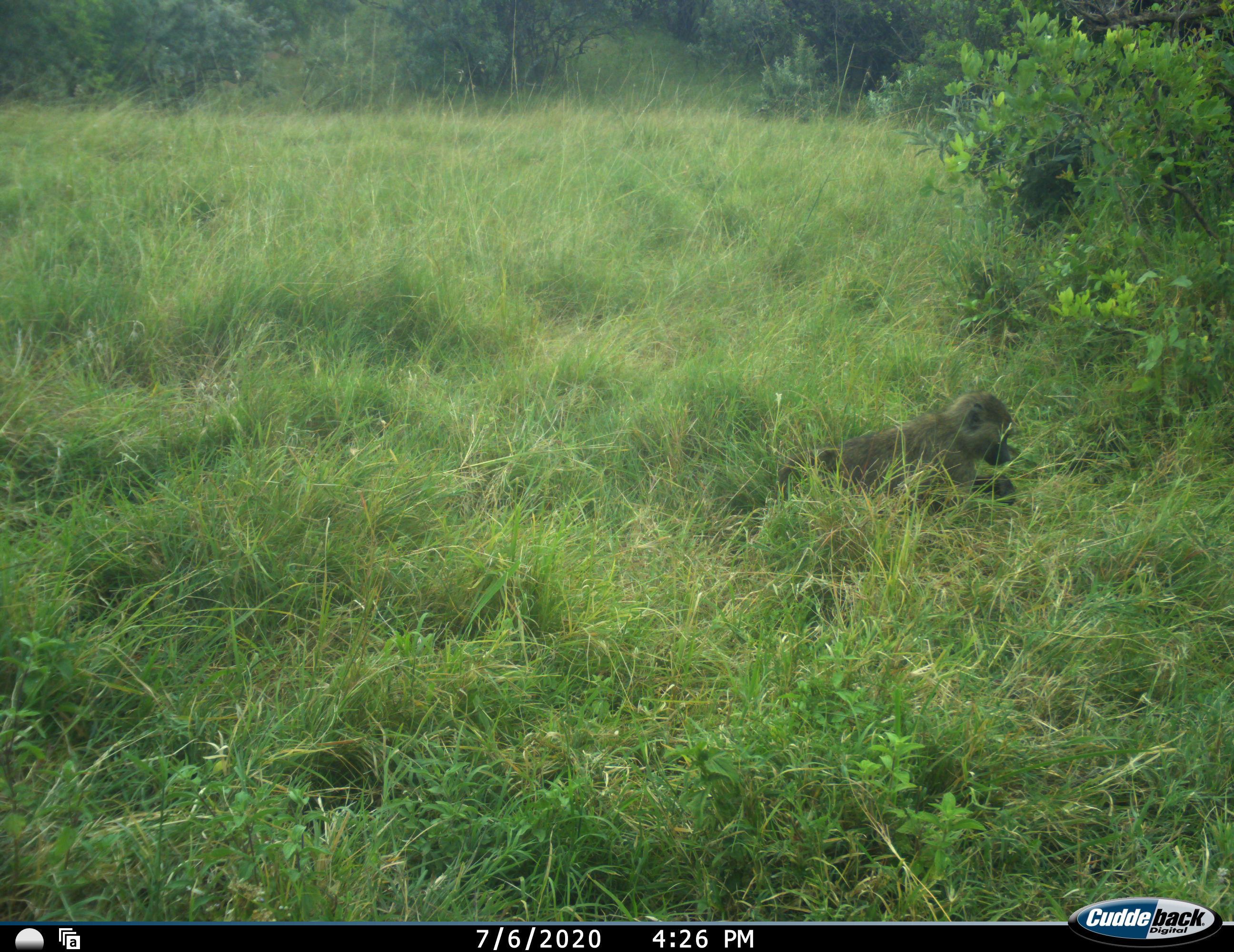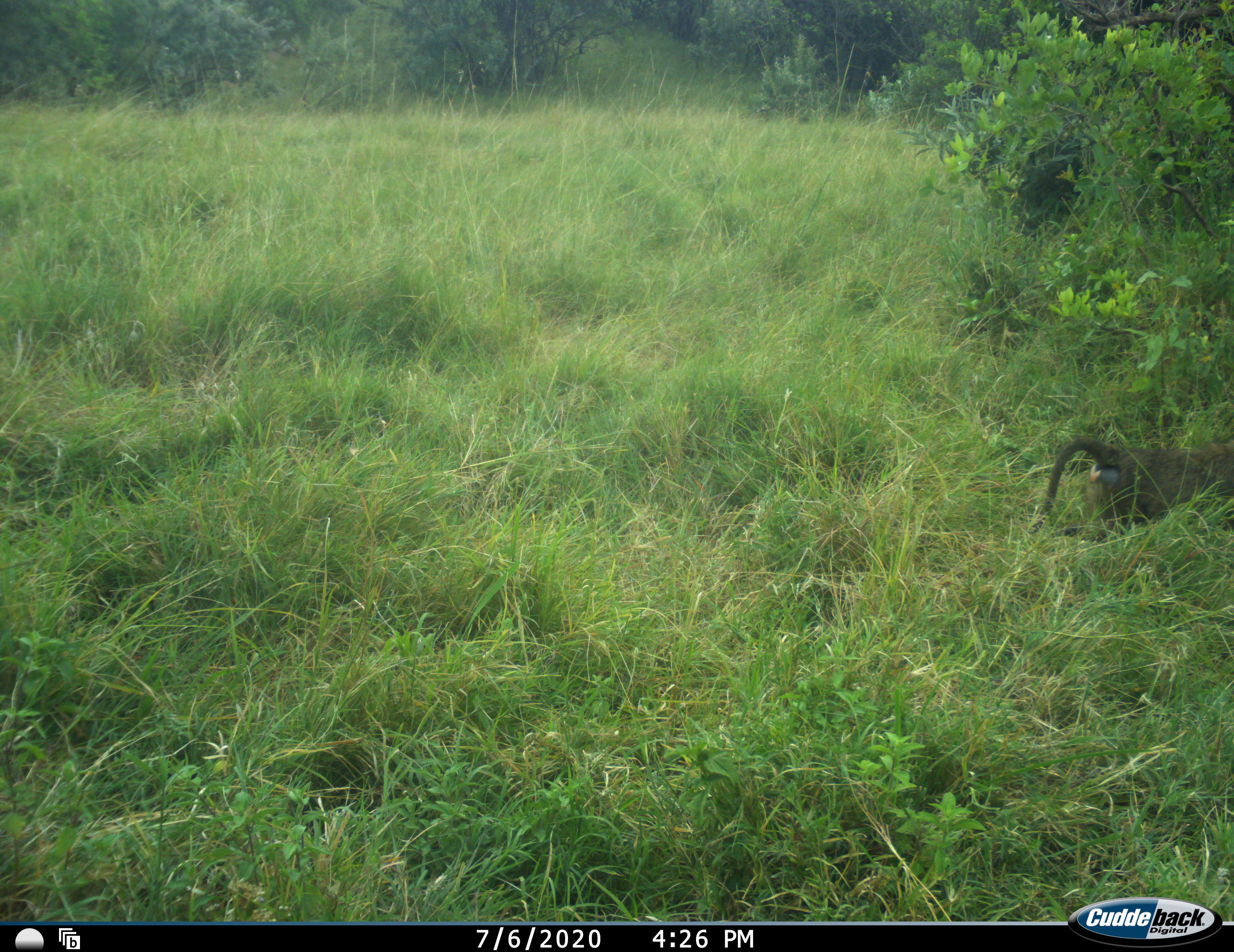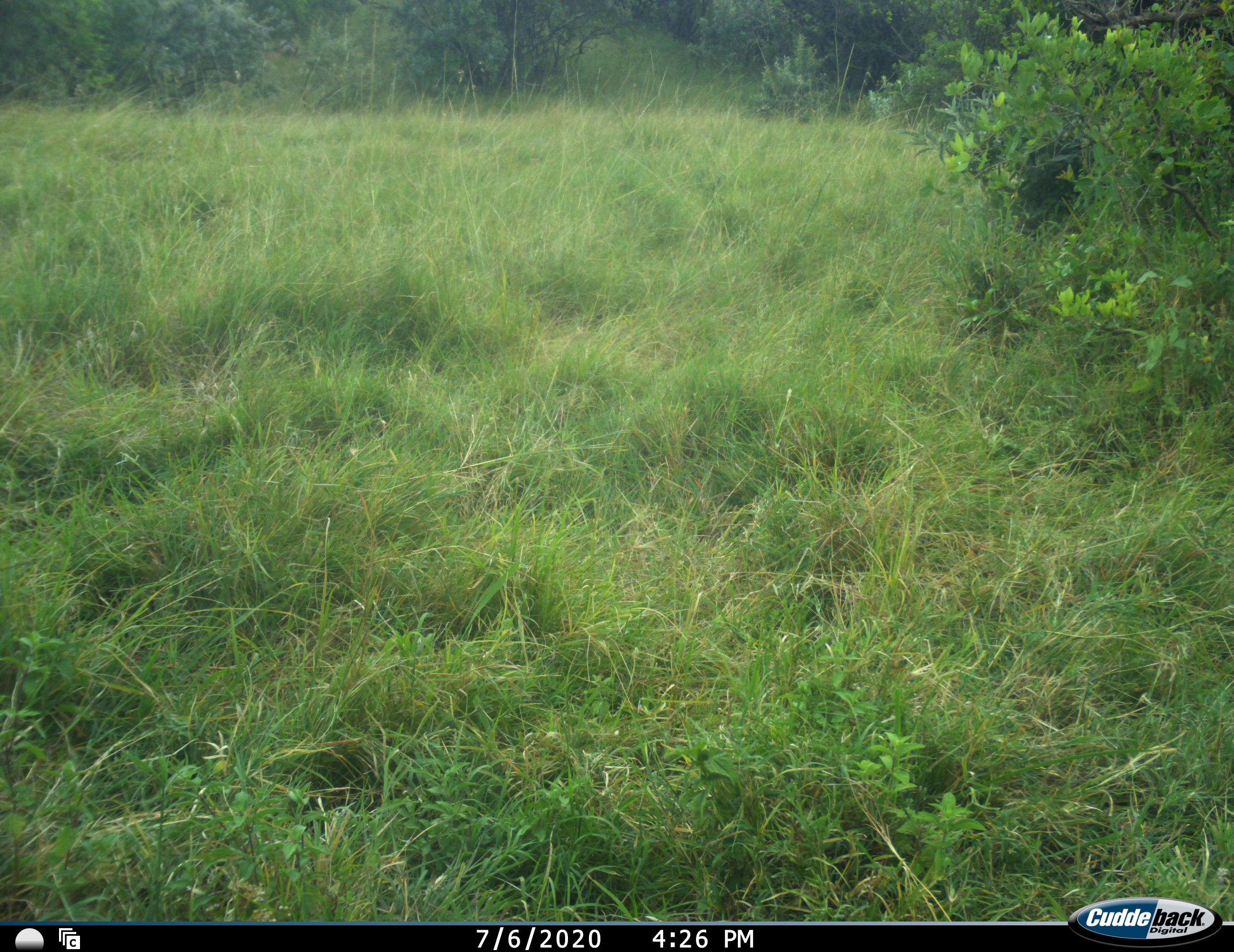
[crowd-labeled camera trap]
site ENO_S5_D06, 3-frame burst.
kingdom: Animalia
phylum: Chordata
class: Mammalia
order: Primates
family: Cercopithecidae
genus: Papio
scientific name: Papio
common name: baboon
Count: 1.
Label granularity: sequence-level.